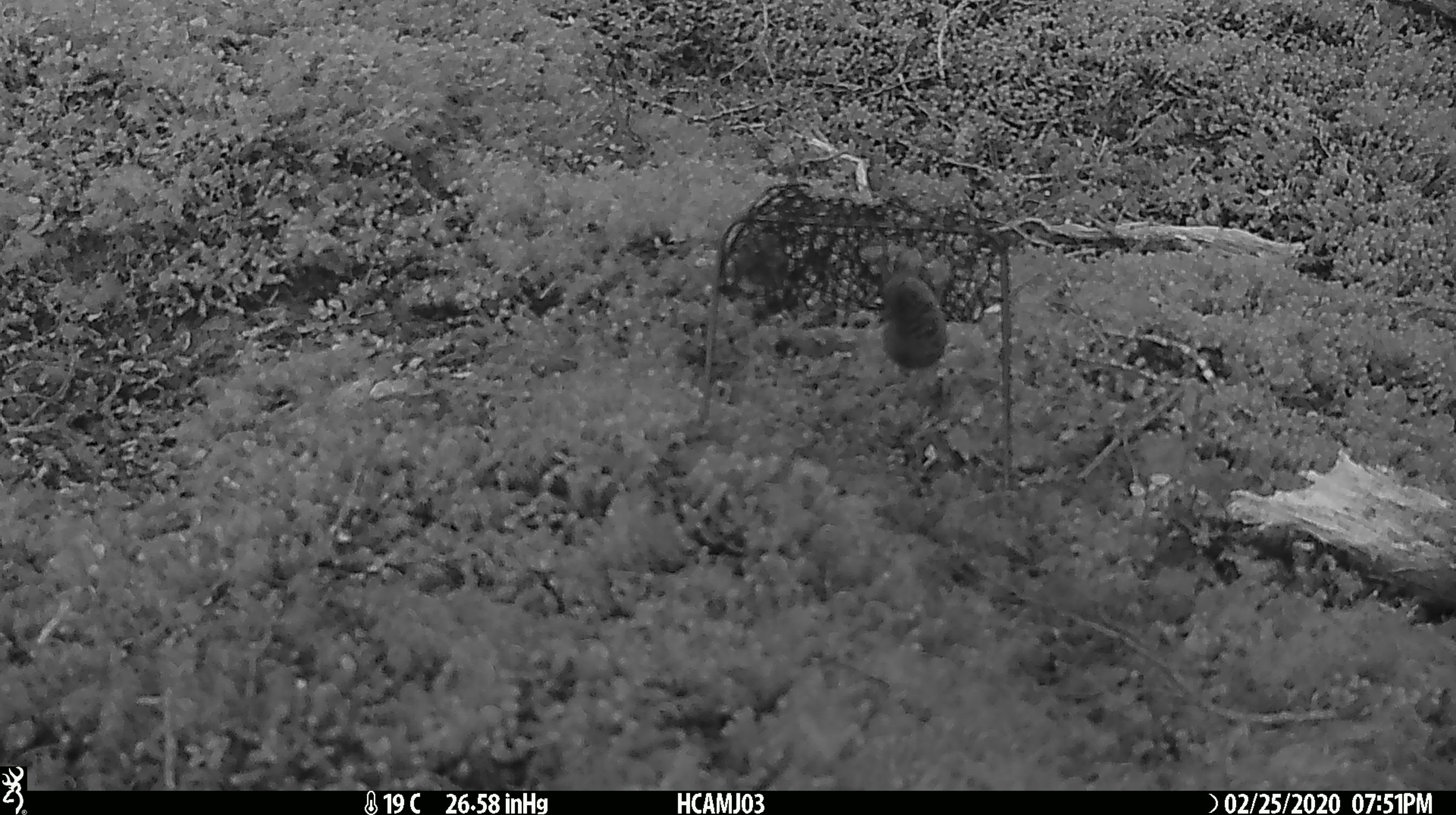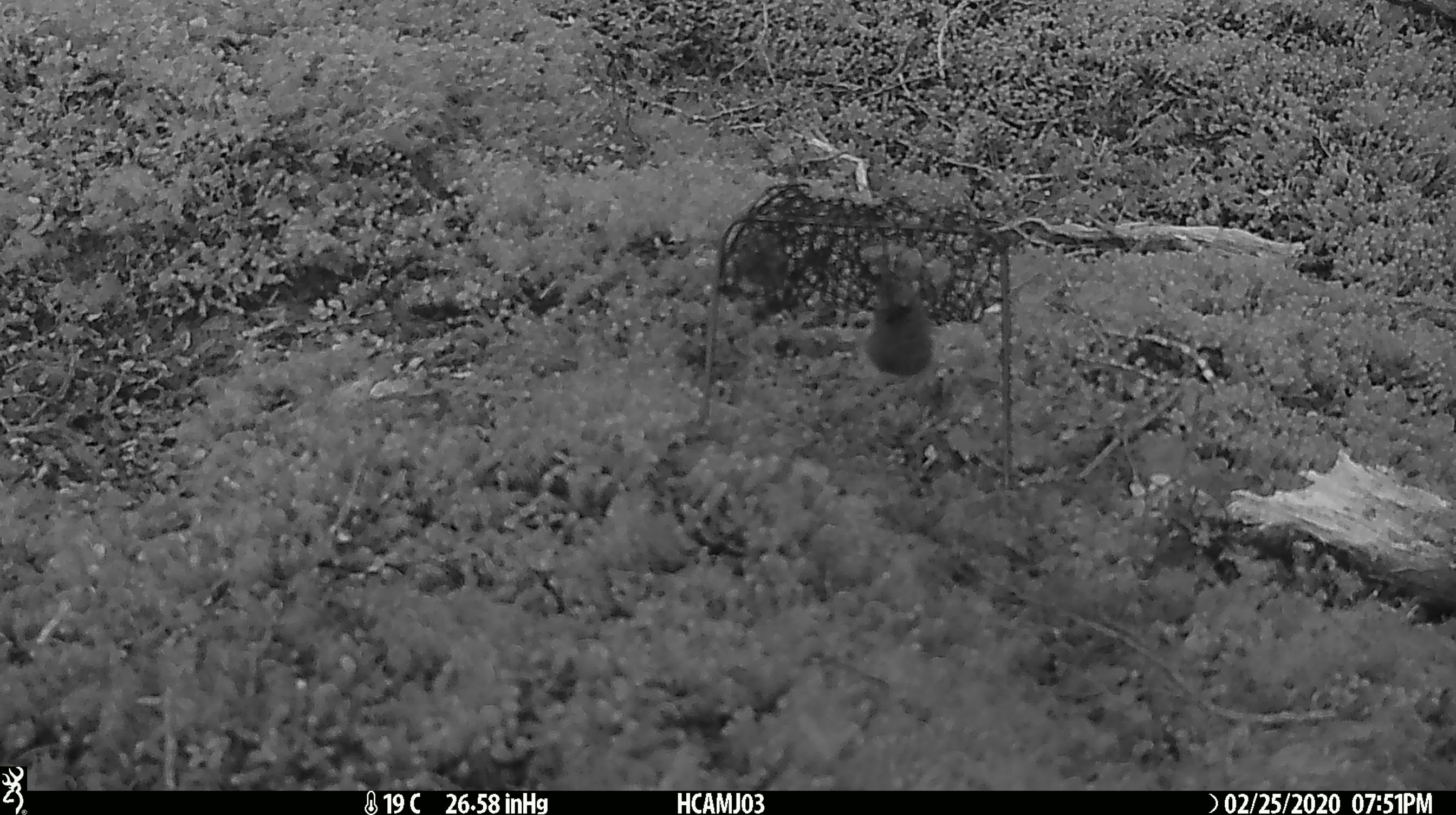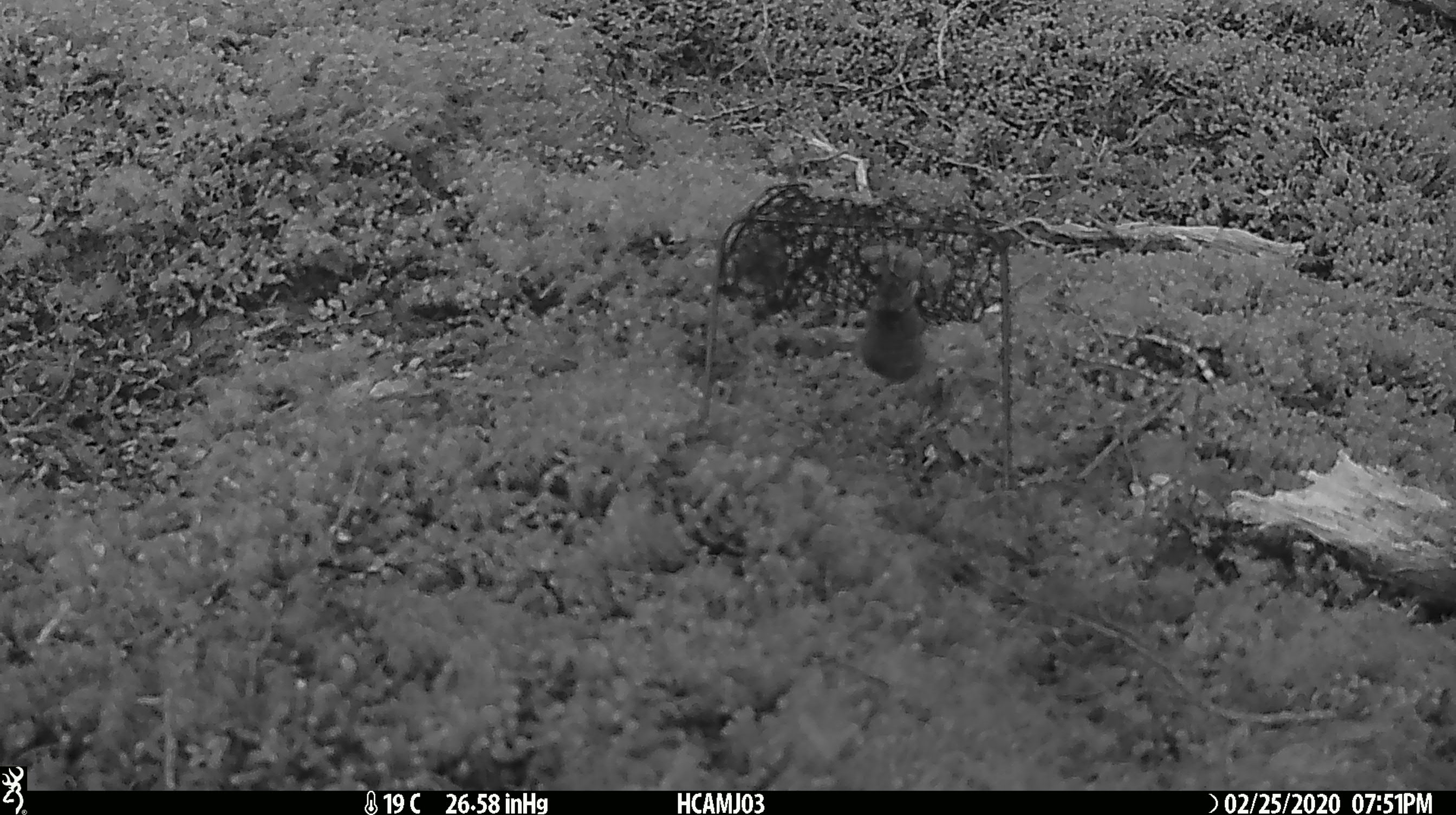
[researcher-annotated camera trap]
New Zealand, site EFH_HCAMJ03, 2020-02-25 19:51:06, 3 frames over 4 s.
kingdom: Animalia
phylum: Chordata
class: Mammalia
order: Rodentia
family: Muridae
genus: Mus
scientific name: Mus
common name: mouse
Mouse (Mus).